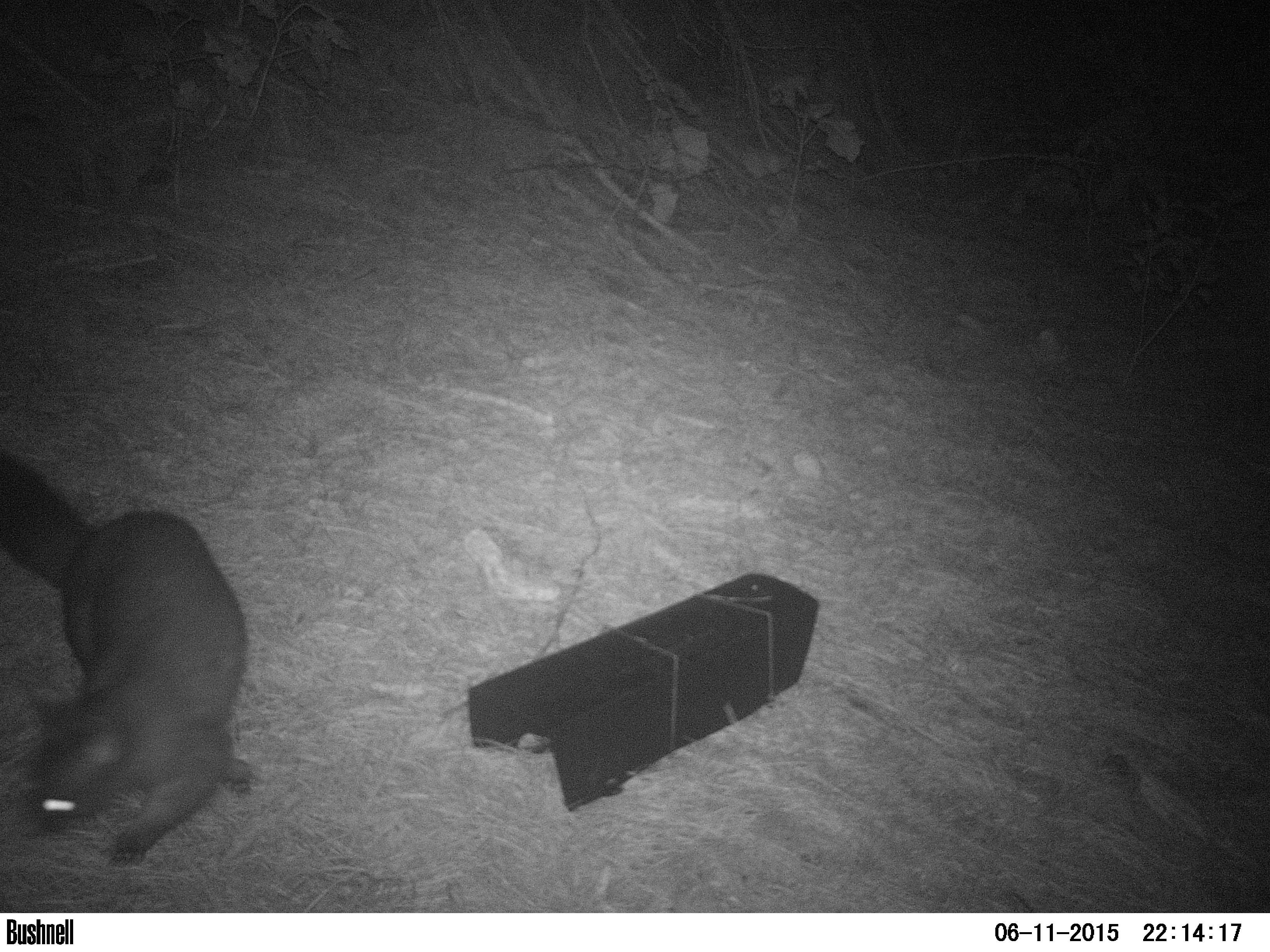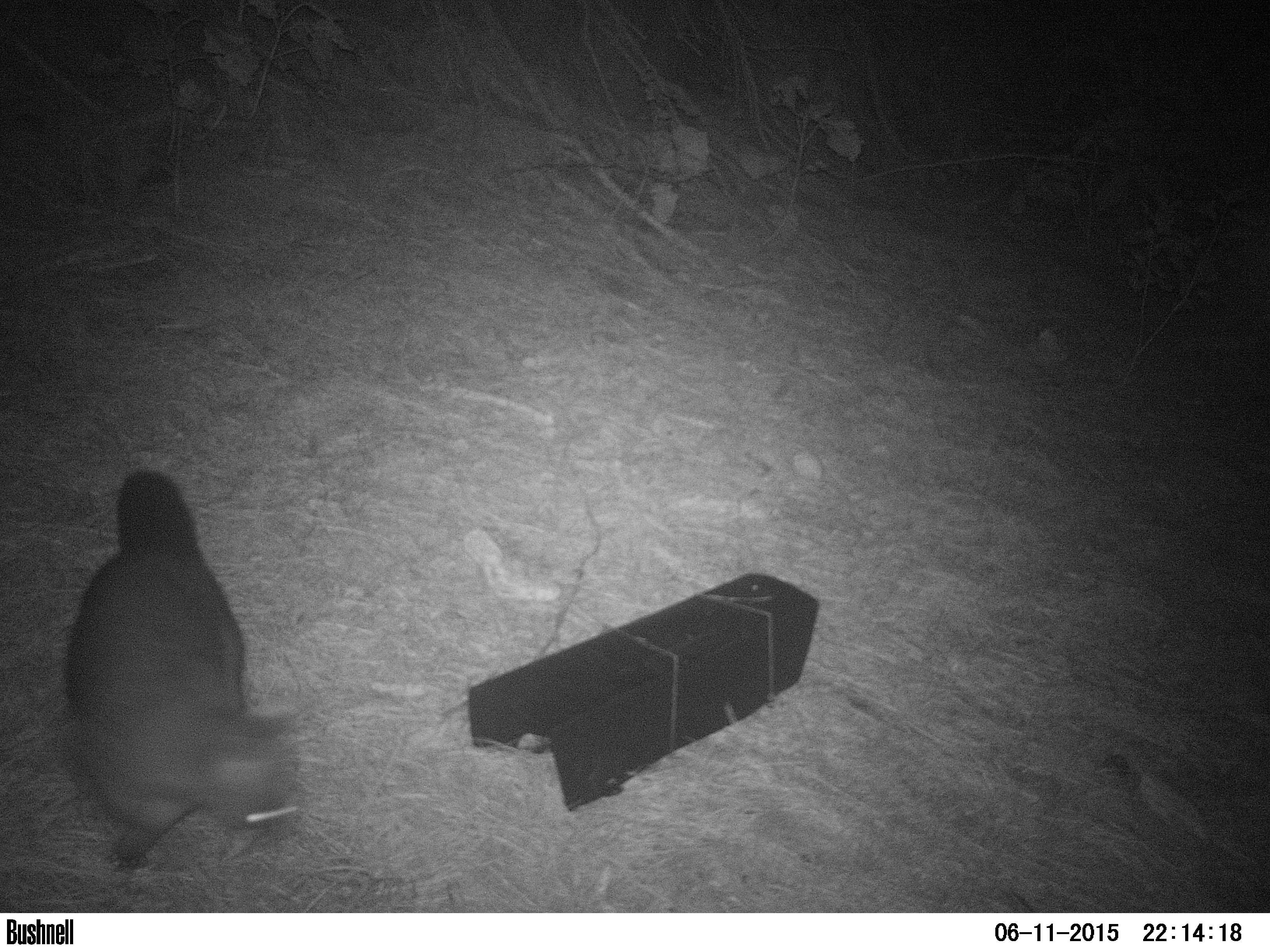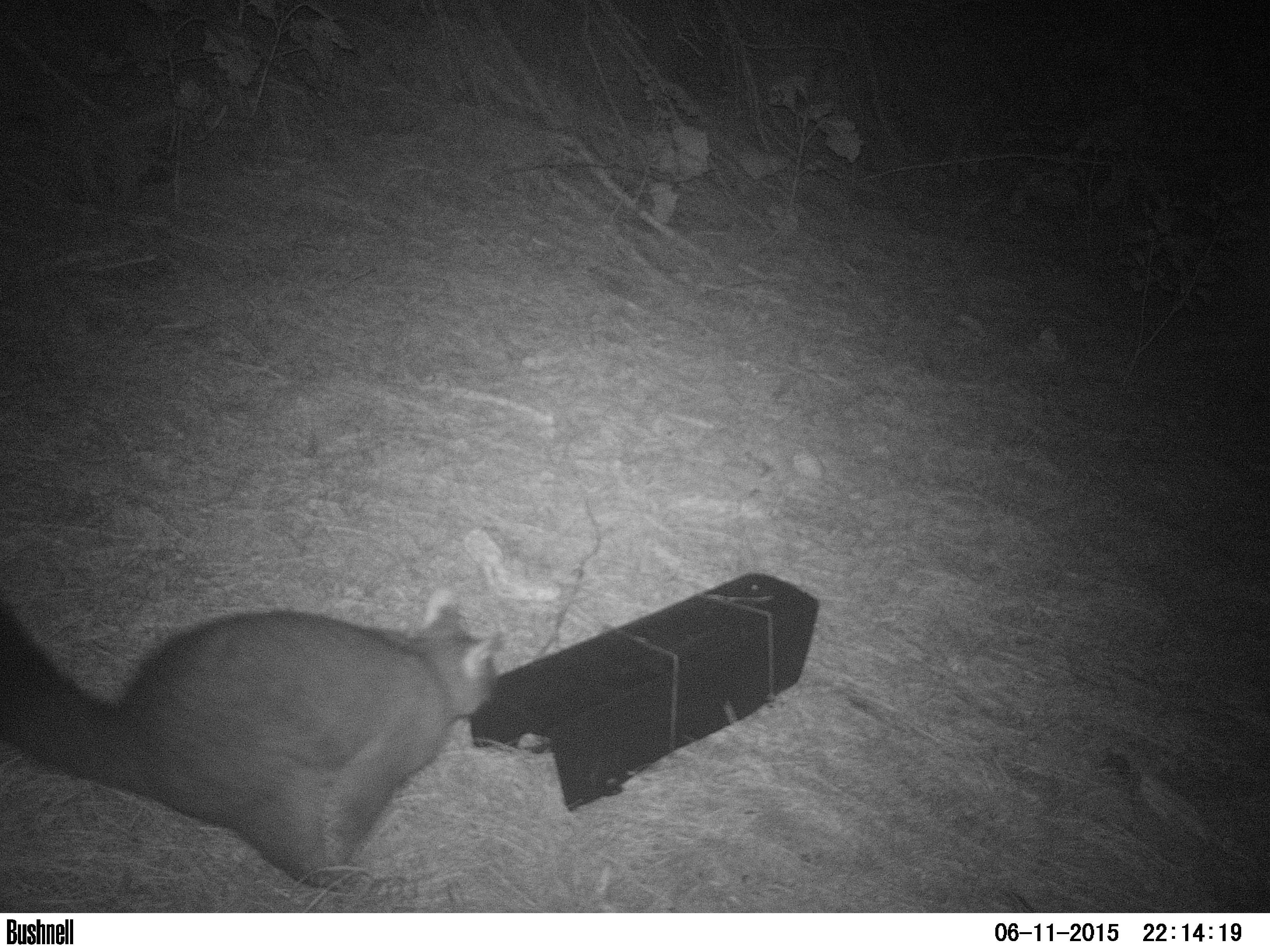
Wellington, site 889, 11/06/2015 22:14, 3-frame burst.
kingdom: Animalia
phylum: Chordata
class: Mammalia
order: Didelphimorphia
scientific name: Didelphimorphia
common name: possum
Possum (Didelphimorphia).